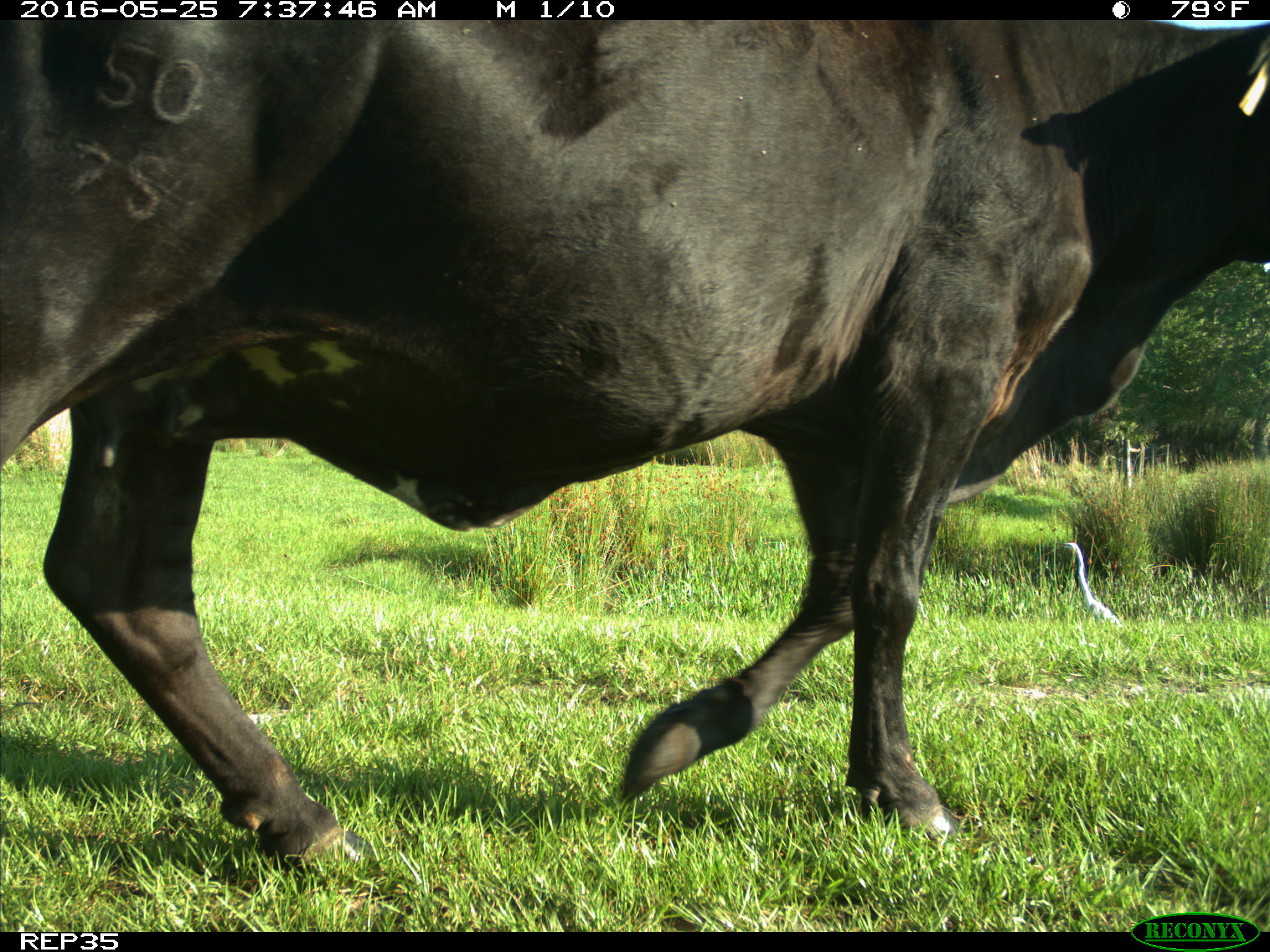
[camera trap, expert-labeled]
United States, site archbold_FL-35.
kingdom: Animalia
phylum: Chordata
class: Mammalia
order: Artiodactyla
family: Bovidae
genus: Bos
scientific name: Bos taurus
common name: domestic cow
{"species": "Bos taurus (domestic cow)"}